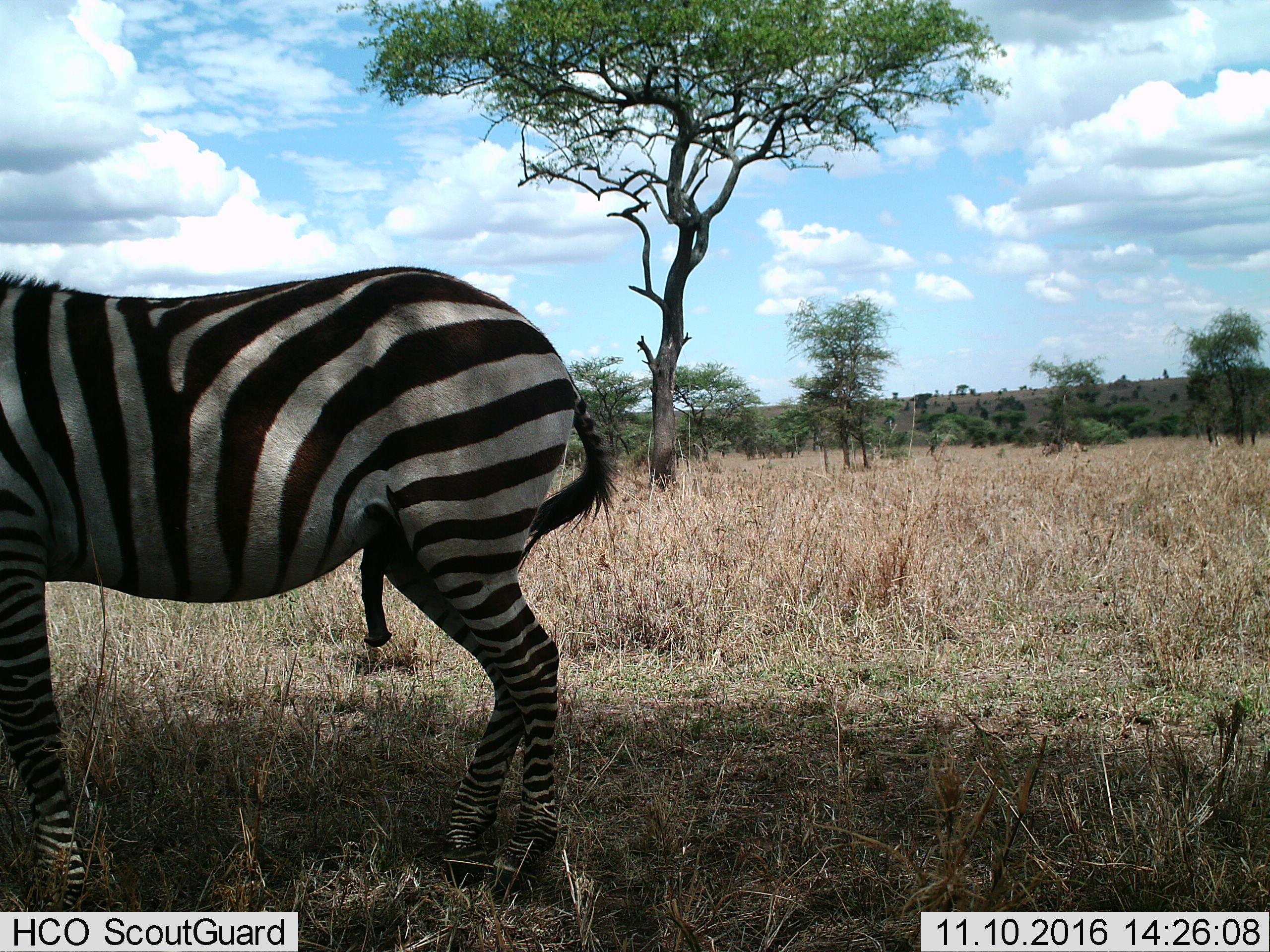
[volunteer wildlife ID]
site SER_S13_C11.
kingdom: Animalia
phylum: Chordata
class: Mammalia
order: Perissodactyla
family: Equidae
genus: Equus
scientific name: Equus quagga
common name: plains zebra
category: zebraplains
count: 1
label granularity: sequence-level